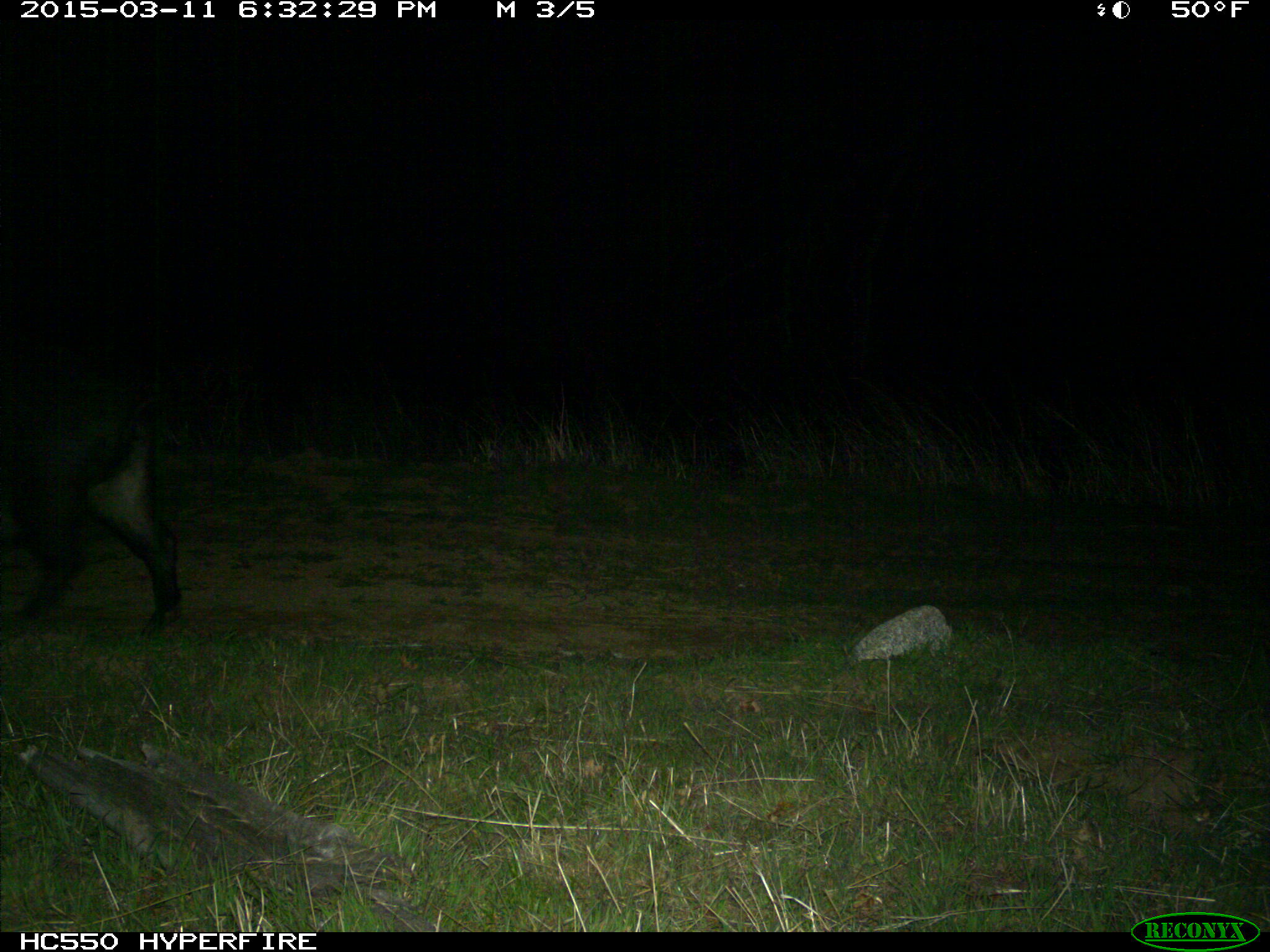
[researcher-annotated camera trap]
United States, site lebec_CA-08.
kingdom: Animalia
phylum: Chordata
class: Mammalia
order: Artiodactyla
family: Suidae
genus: Sus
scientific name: Sus scrofa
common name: wild boar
Sus scrofa (wild boar).